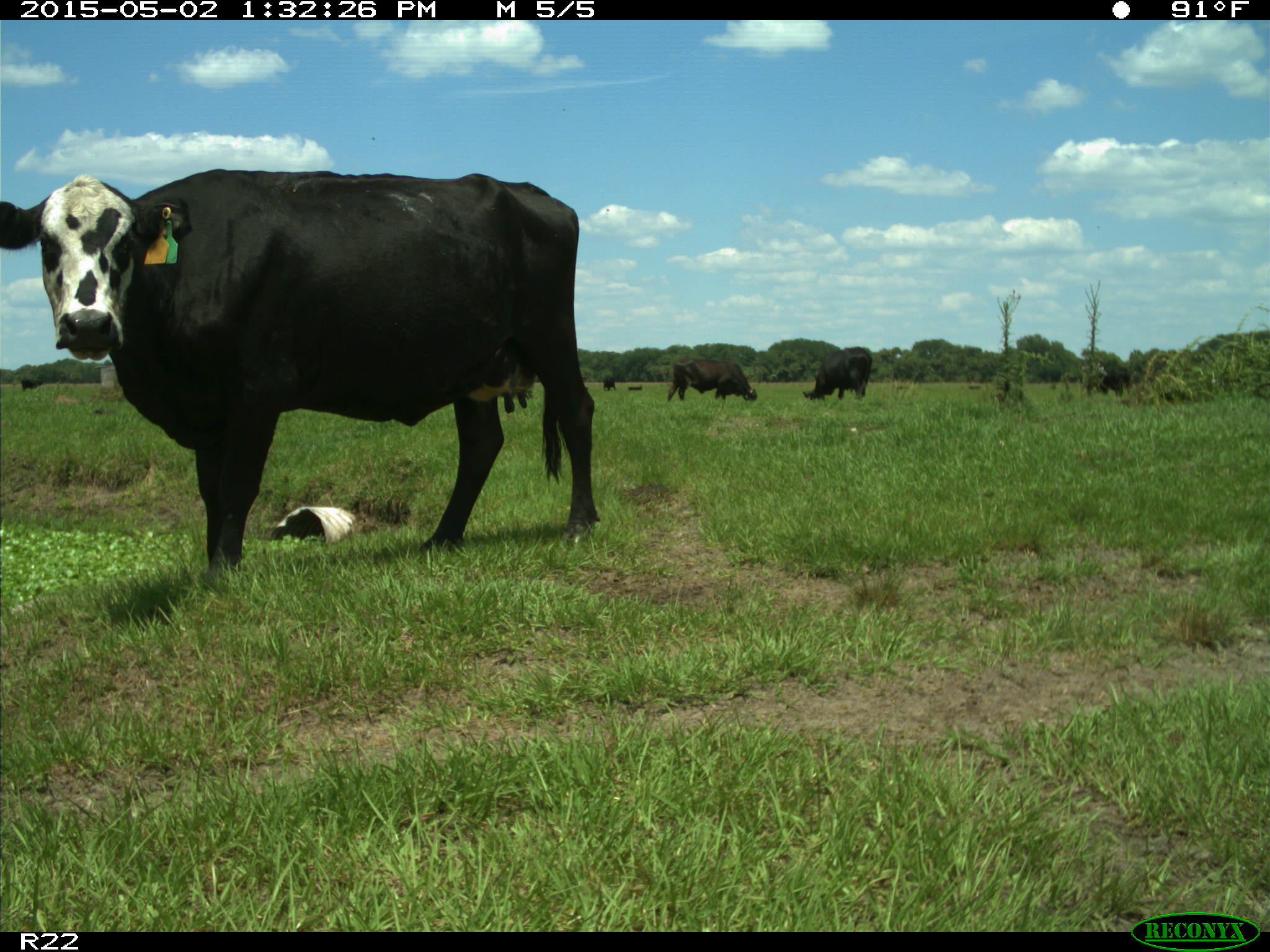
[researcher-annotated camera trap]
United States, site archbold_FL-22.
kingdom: Animalia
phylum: Chordata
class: Mammalia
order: Artiodactyla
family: Bovidae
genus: Bos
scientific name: Bos taurus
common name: domestic cow